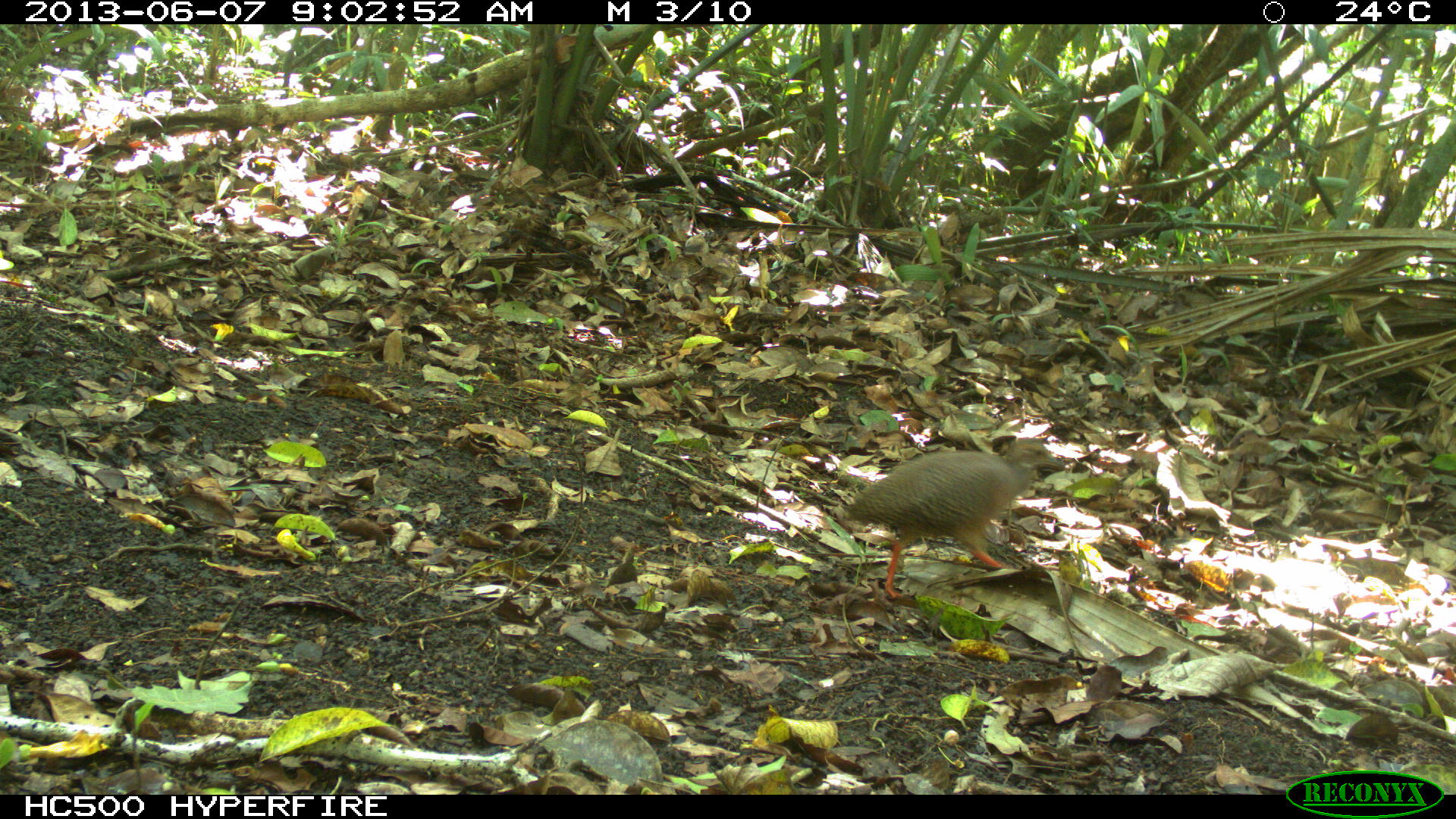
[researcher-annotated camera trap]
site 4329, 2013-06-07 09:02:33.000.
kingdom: Animalia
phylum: Chordata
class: Aves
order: Tinamiformes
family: Tinamidae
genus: Tinamus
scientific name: Tinamus major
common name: great tinamou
Tinamus major (great tinamou), count 1.